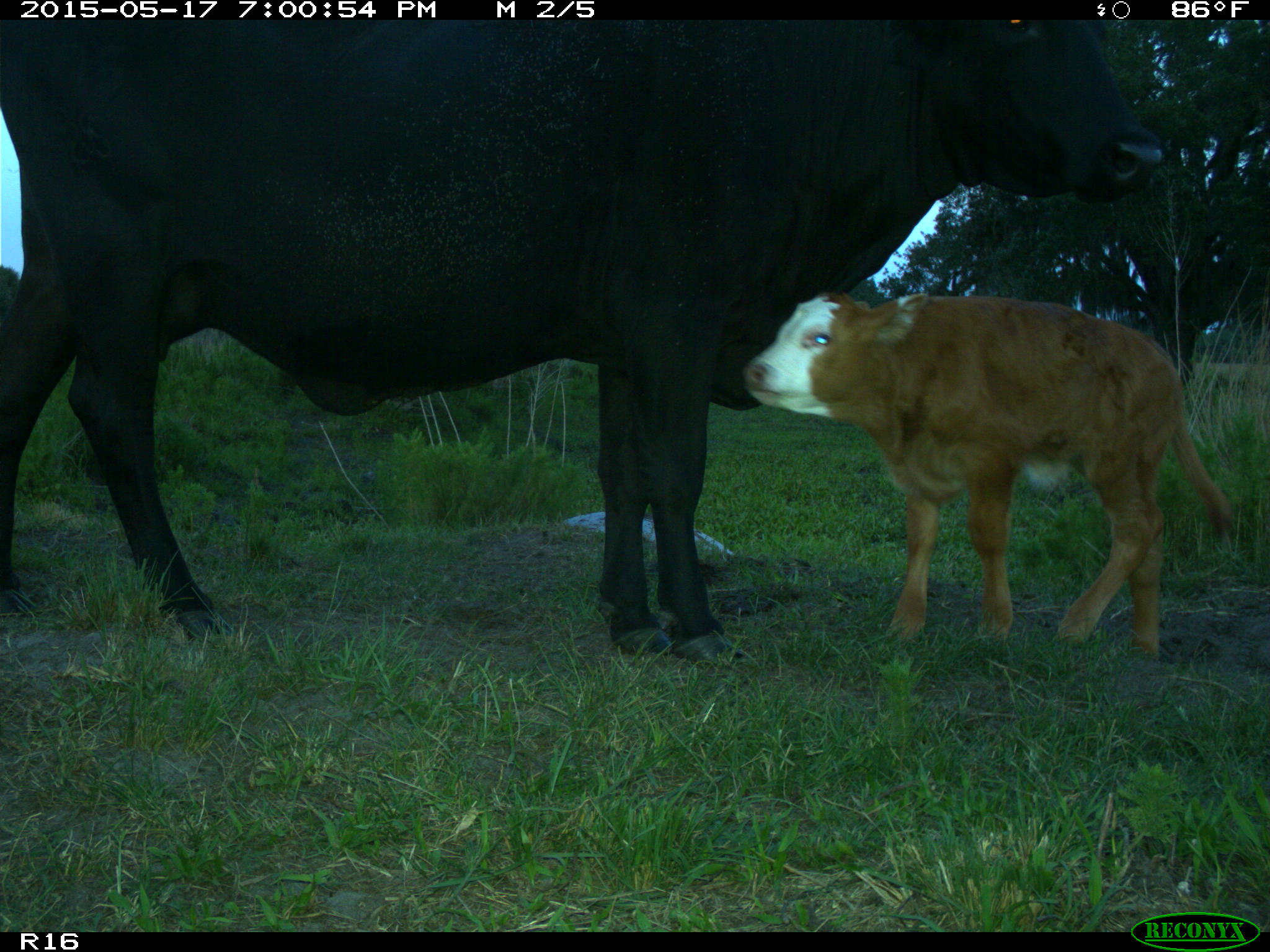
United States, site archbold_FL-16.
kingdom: Animalia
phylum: Chordata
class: Mammalia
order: Artiodactyla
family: Bovidae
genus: Bos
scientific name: Bos taurus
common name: domestic cow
Bos taurus (domestic cow).